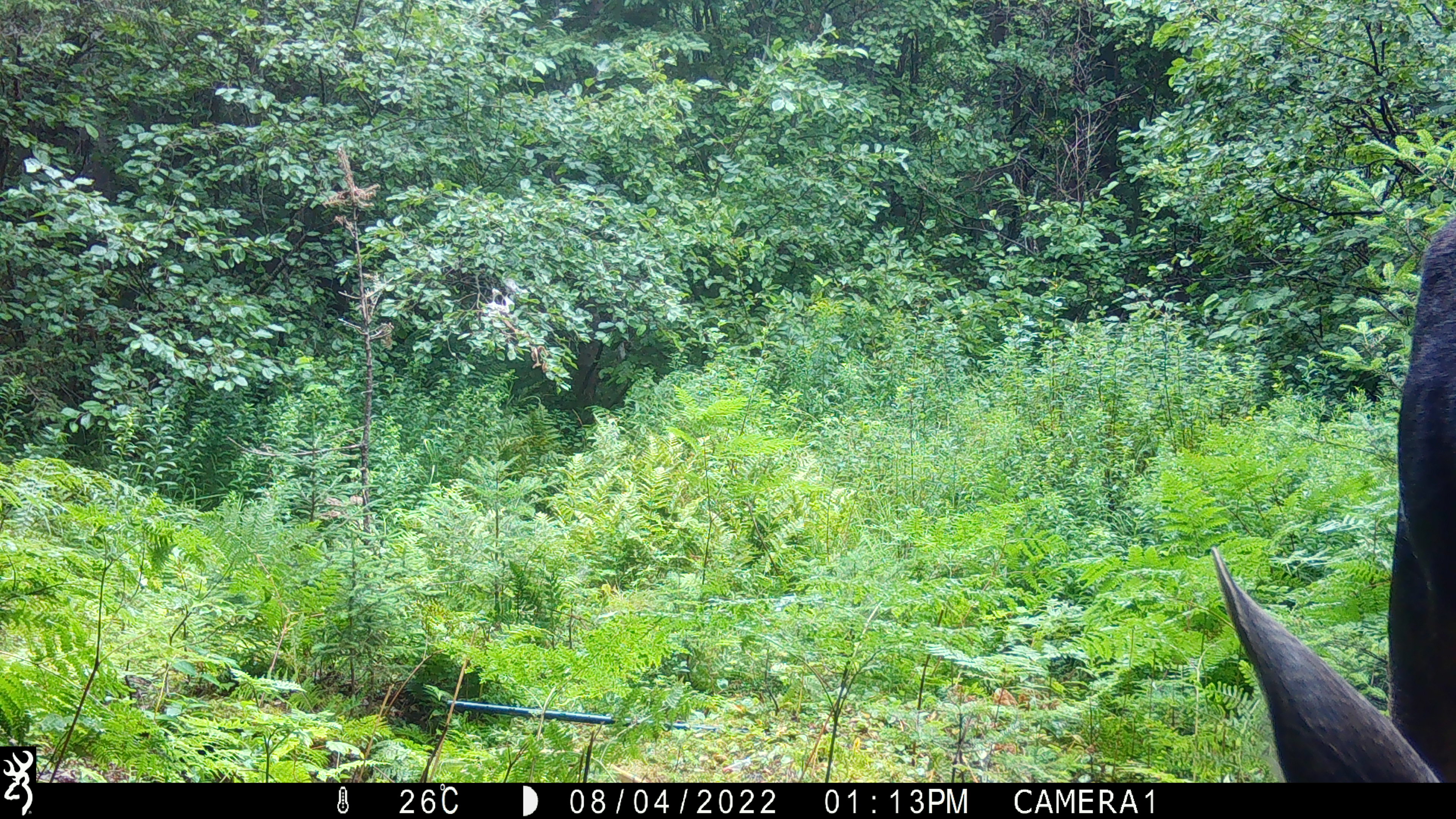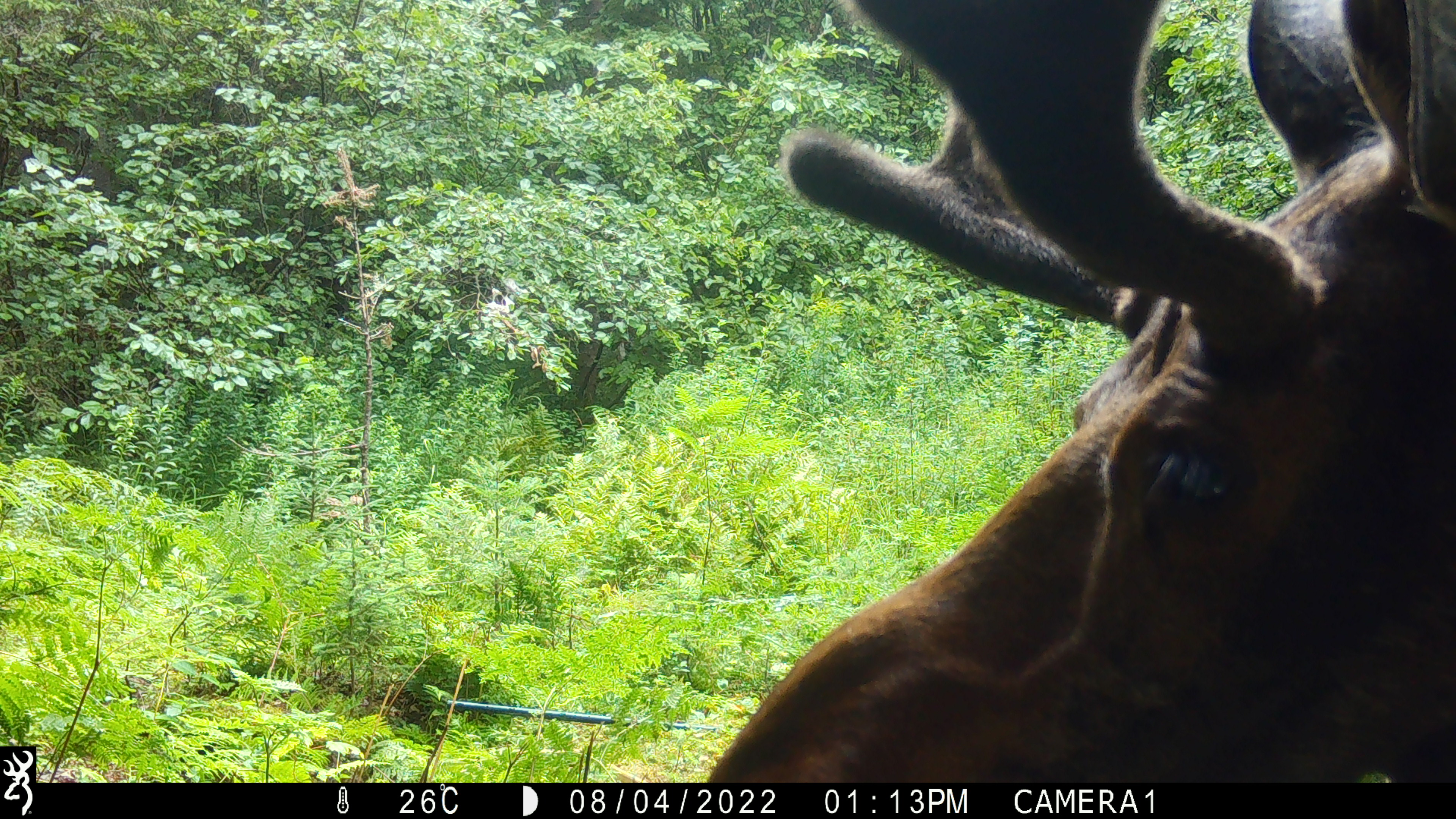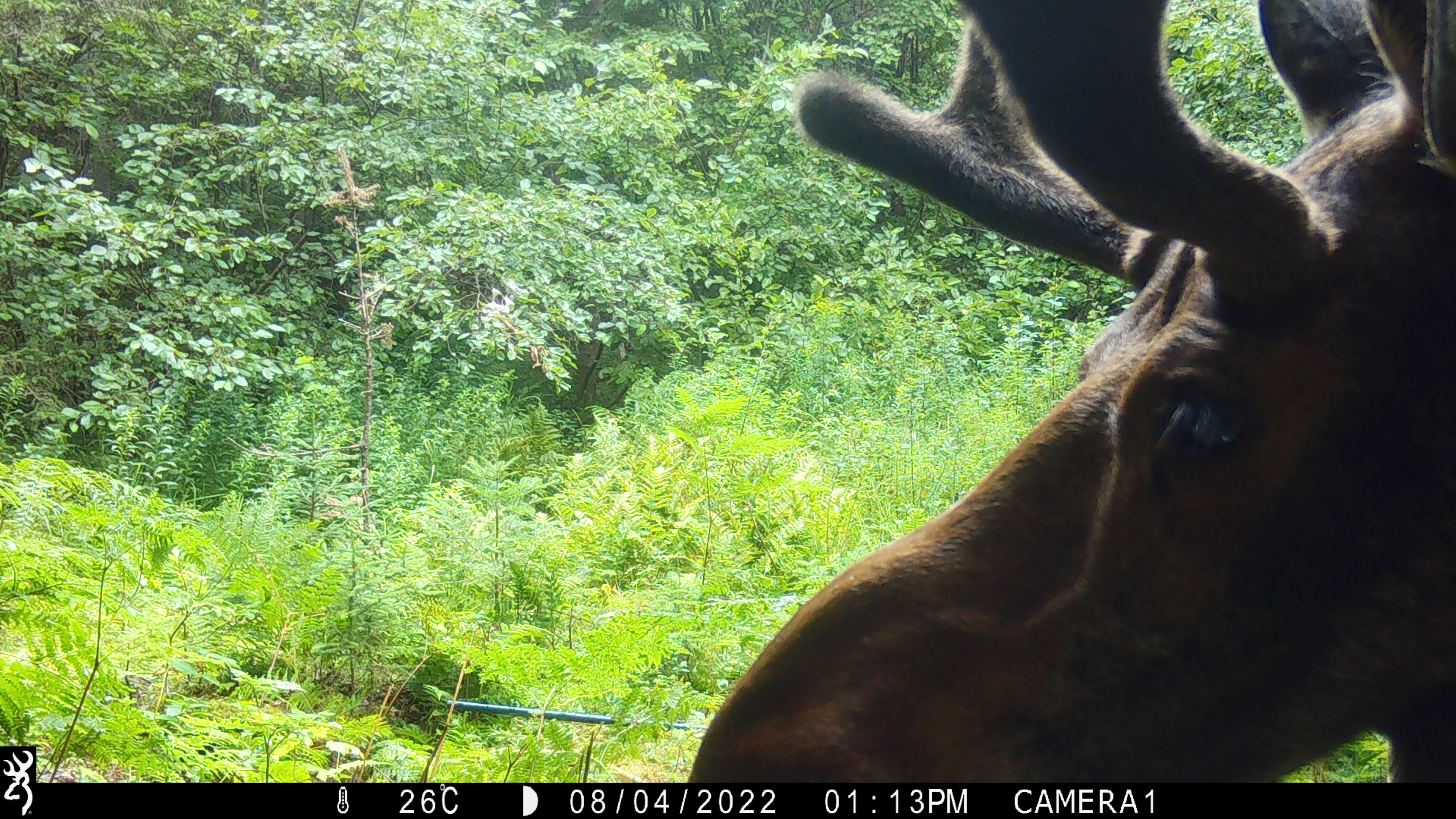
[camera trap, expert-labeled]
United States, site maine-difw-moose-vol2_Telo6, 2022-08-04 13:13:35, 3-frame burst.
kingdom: Animalia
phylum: Chordata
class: Mammalia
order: Artiodactyla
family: Cervidae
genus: Alces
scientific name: Alces alces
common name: moose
Moose (Alces alces).